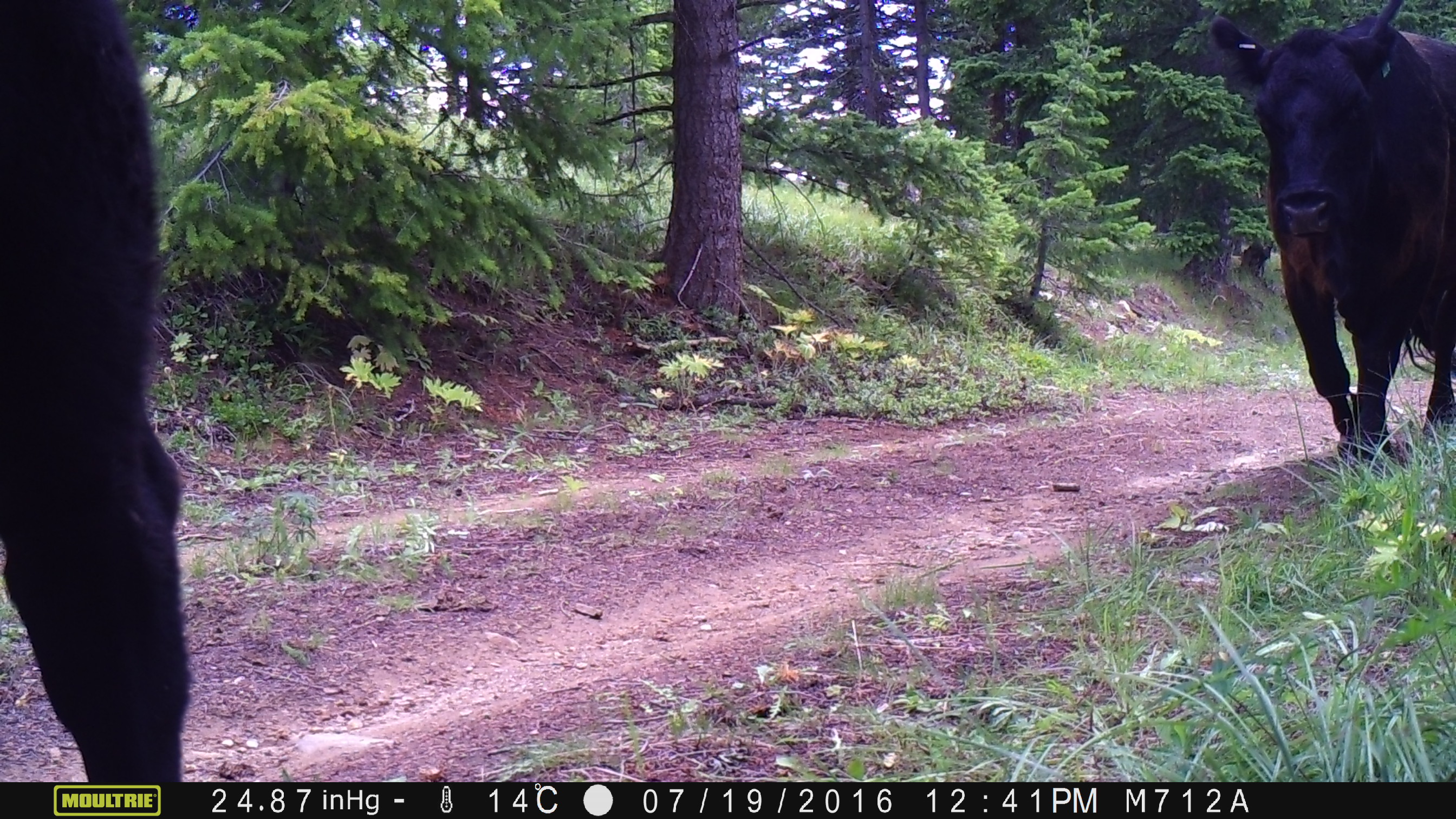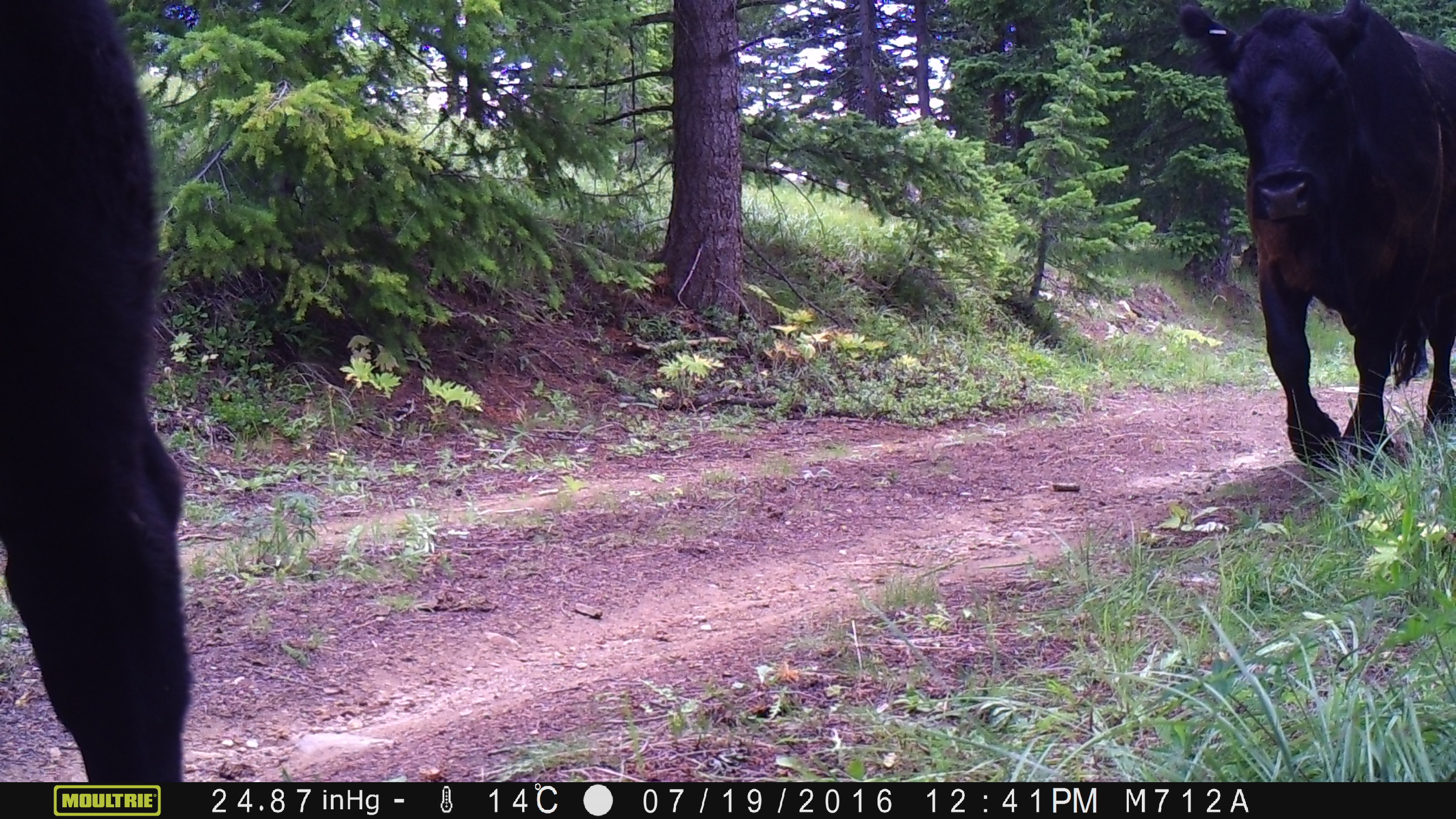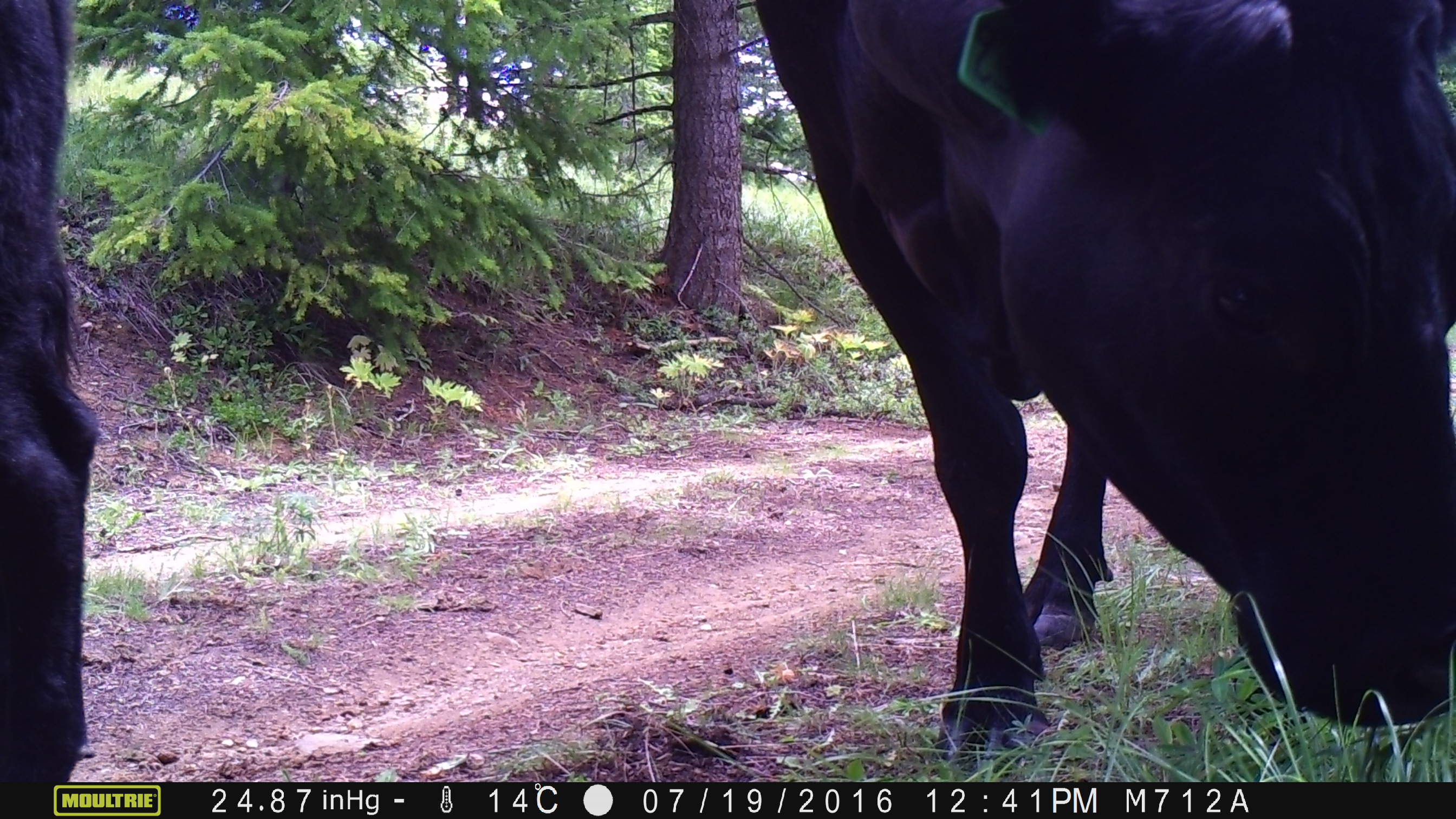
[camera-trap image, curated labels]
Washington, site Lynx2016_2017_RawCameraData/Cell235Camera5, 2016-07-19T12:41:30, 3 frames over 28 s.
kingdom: Animalia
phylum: Chordata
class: Mammalia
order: Artiodactyla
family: Bovidae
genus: Bos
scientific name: Bos taurus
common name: domestic cattle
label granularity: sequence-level